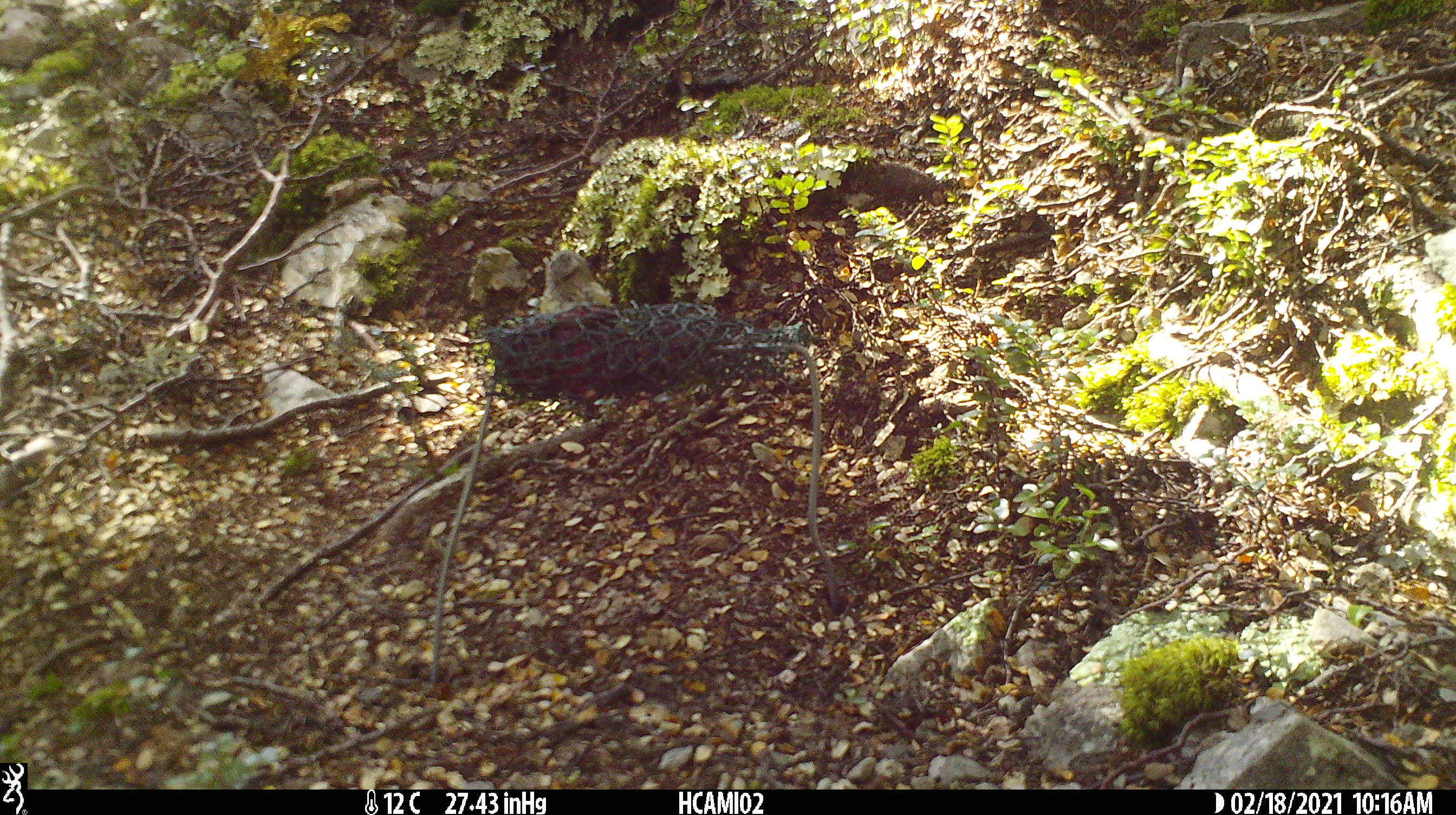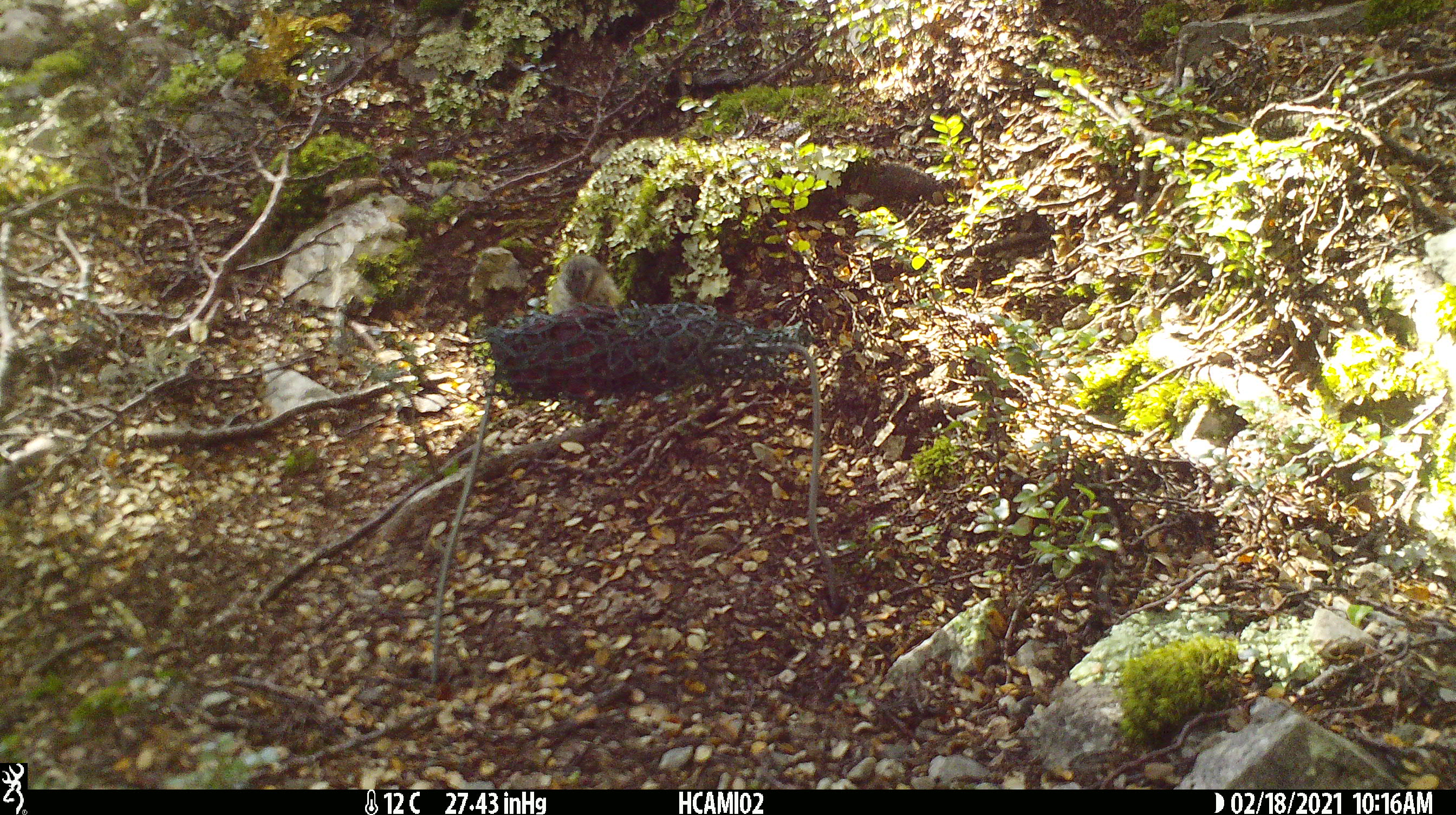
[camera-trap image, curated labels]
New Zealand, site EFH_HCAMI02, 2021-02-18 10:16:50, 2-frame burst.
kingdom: Animalia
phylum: Chordata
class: Aves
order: Passeriformes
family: Acanthisittidae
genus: Acanthisitta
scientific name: Acanthisitta chloris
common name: rifleman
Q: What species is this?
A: Rifleman (Acanthisitta chloris).